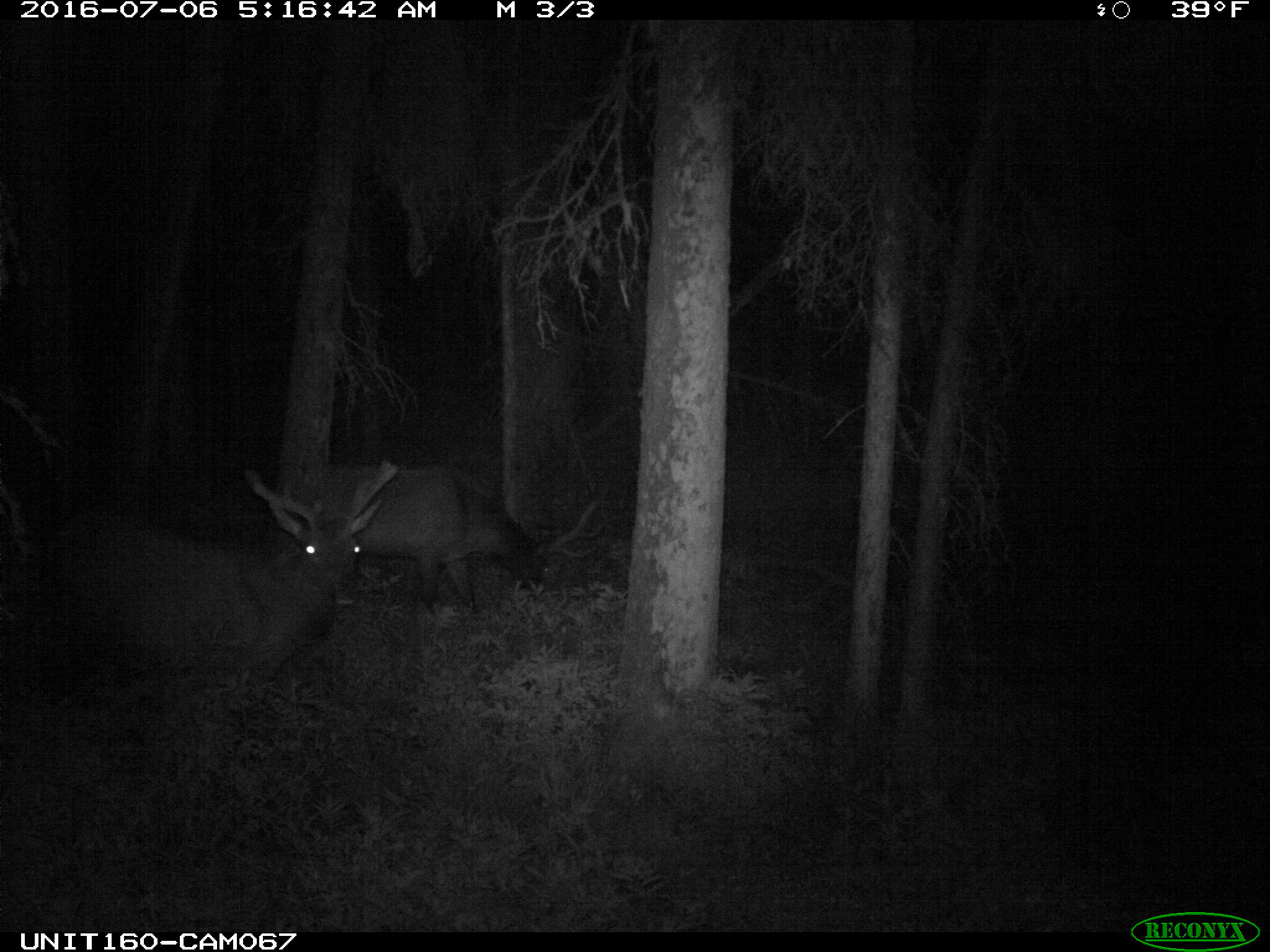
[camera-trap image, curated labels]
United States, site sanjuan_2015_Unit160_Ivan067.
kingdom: Animalia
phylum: Chordata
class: Mammalia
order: Artiodactyla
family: Cervidae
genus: Cervus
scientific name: Cervus elaphus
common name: red deer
Cervus elaphus (red deer).